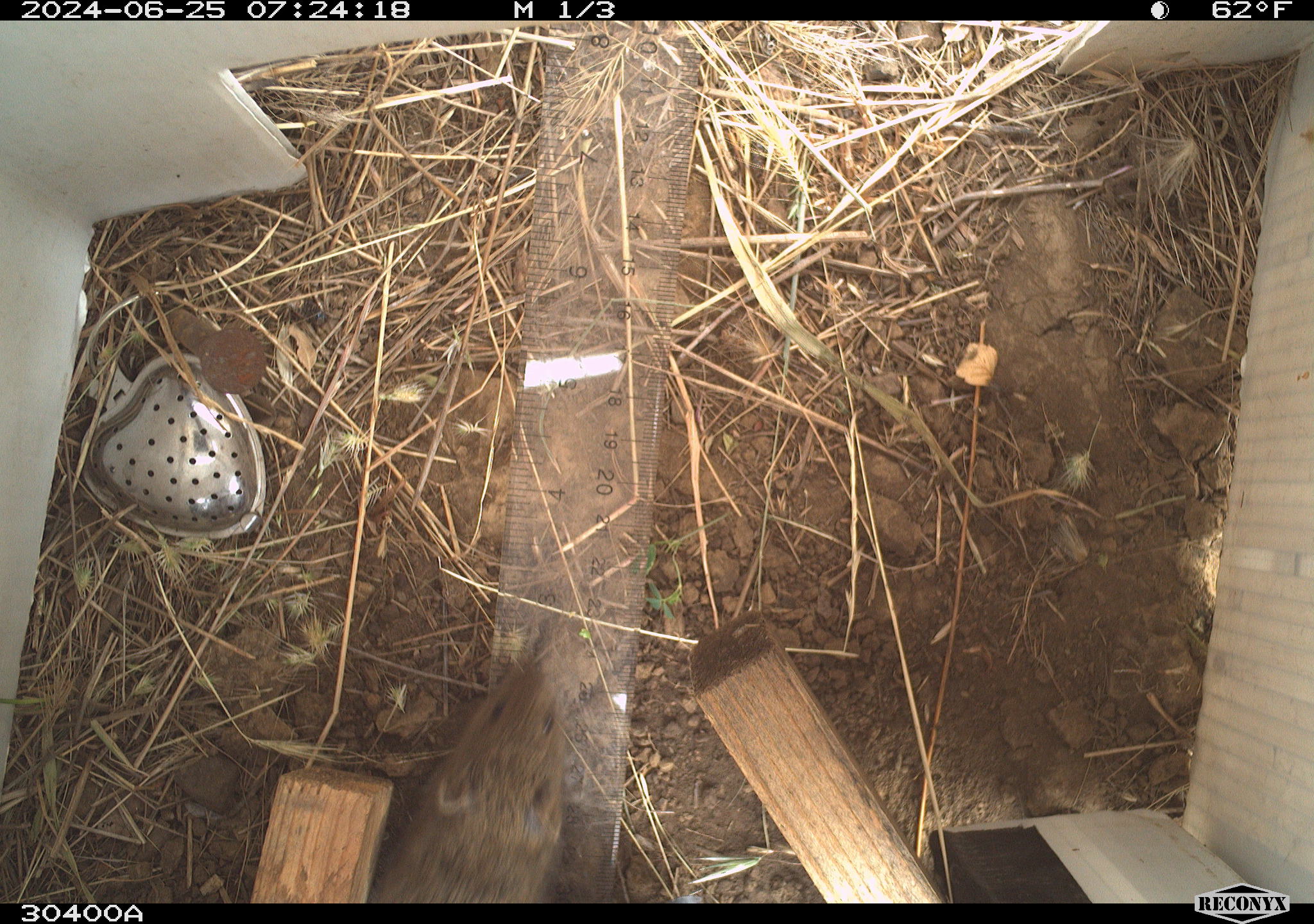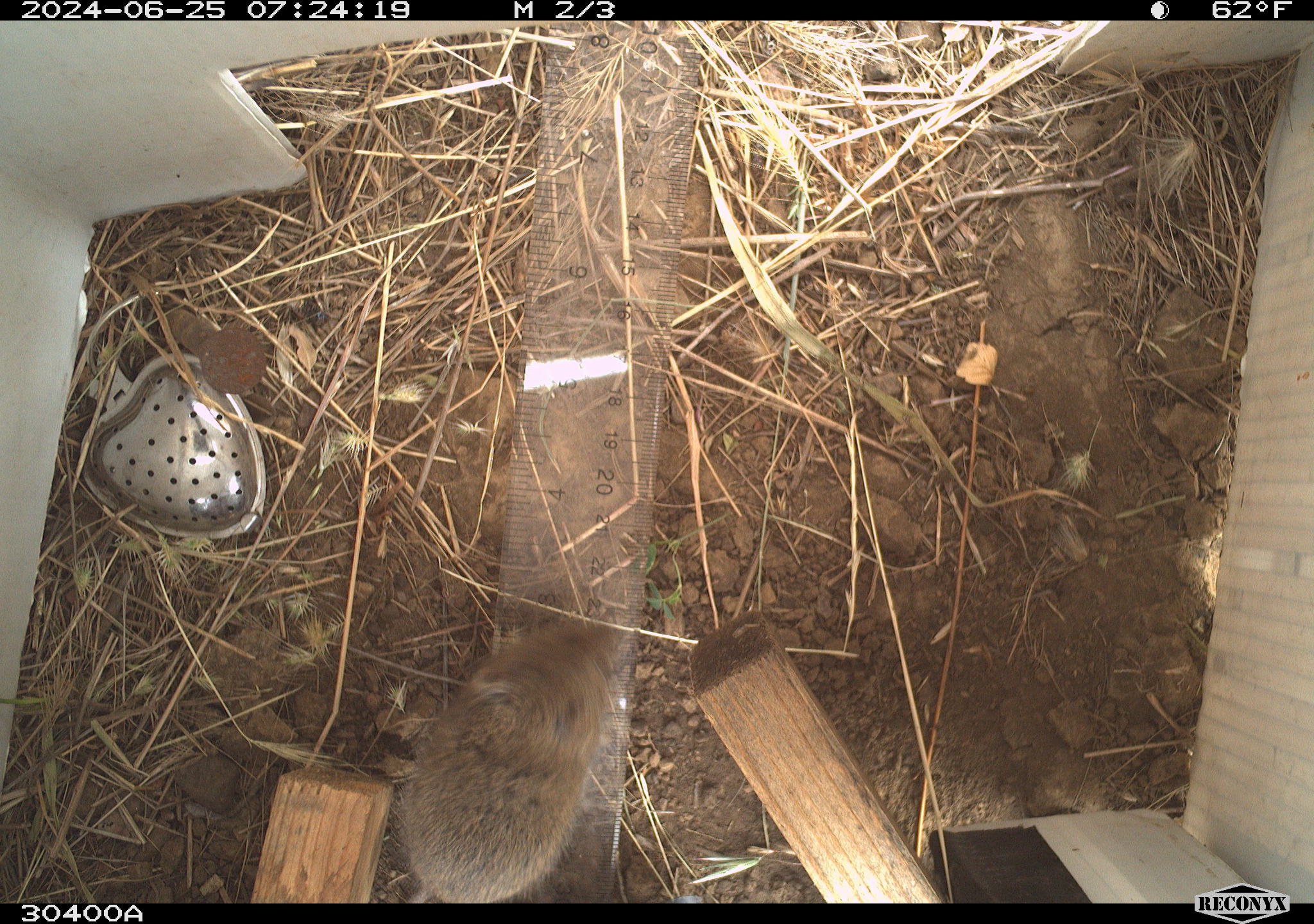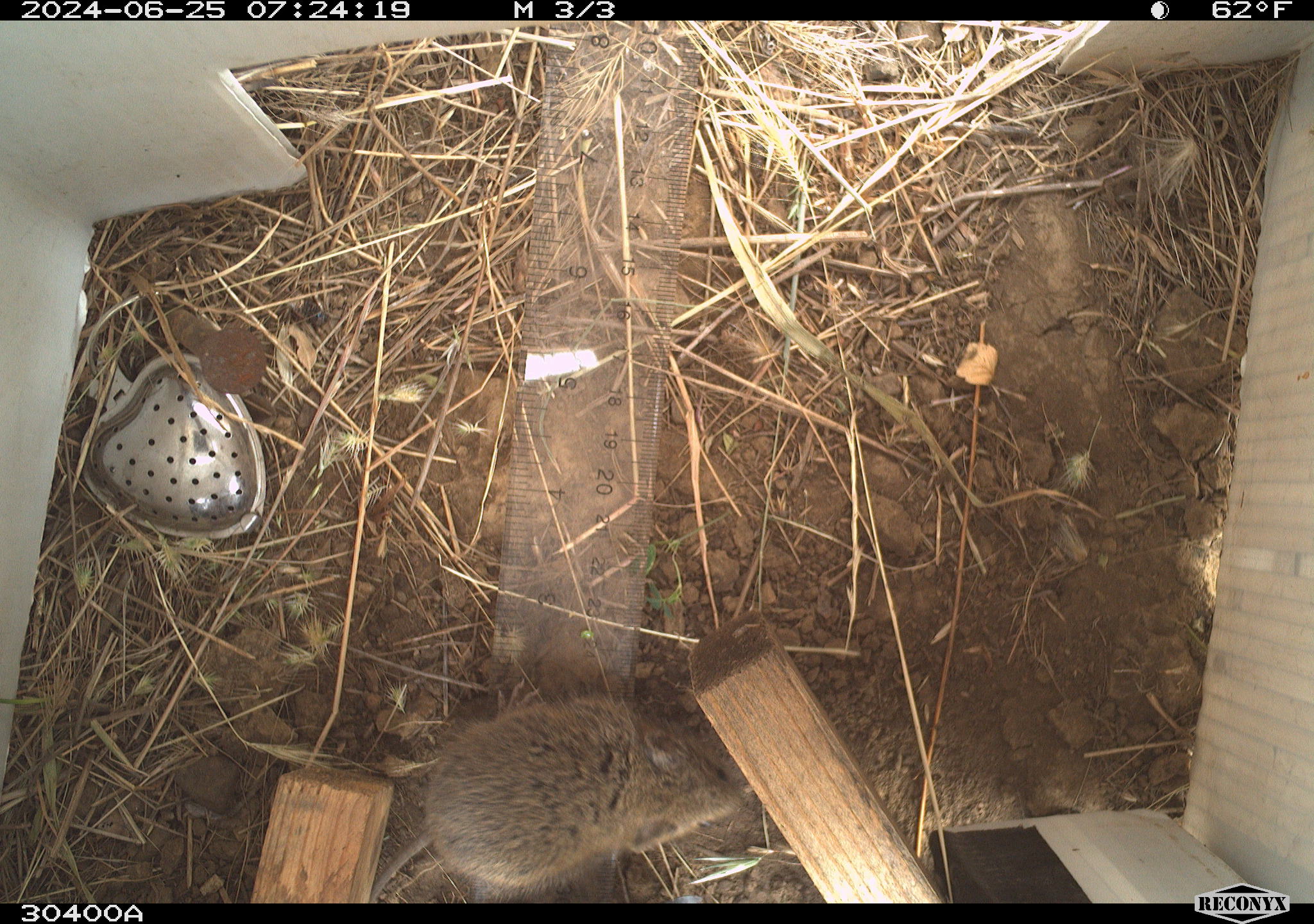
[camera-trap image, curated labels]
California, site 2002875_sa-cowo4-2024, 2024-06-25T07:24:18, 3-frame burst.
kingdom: Animalia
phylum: Chordata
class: Mammalia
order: Rodentia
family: Cricetidae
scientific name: Arvicolinae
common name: voles, lemmings, and muskrats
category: arvicolinae subfamily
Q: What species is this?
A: Arvicolinae subfamily (voles, lemmings, and muskrats) (Arvicolinae).